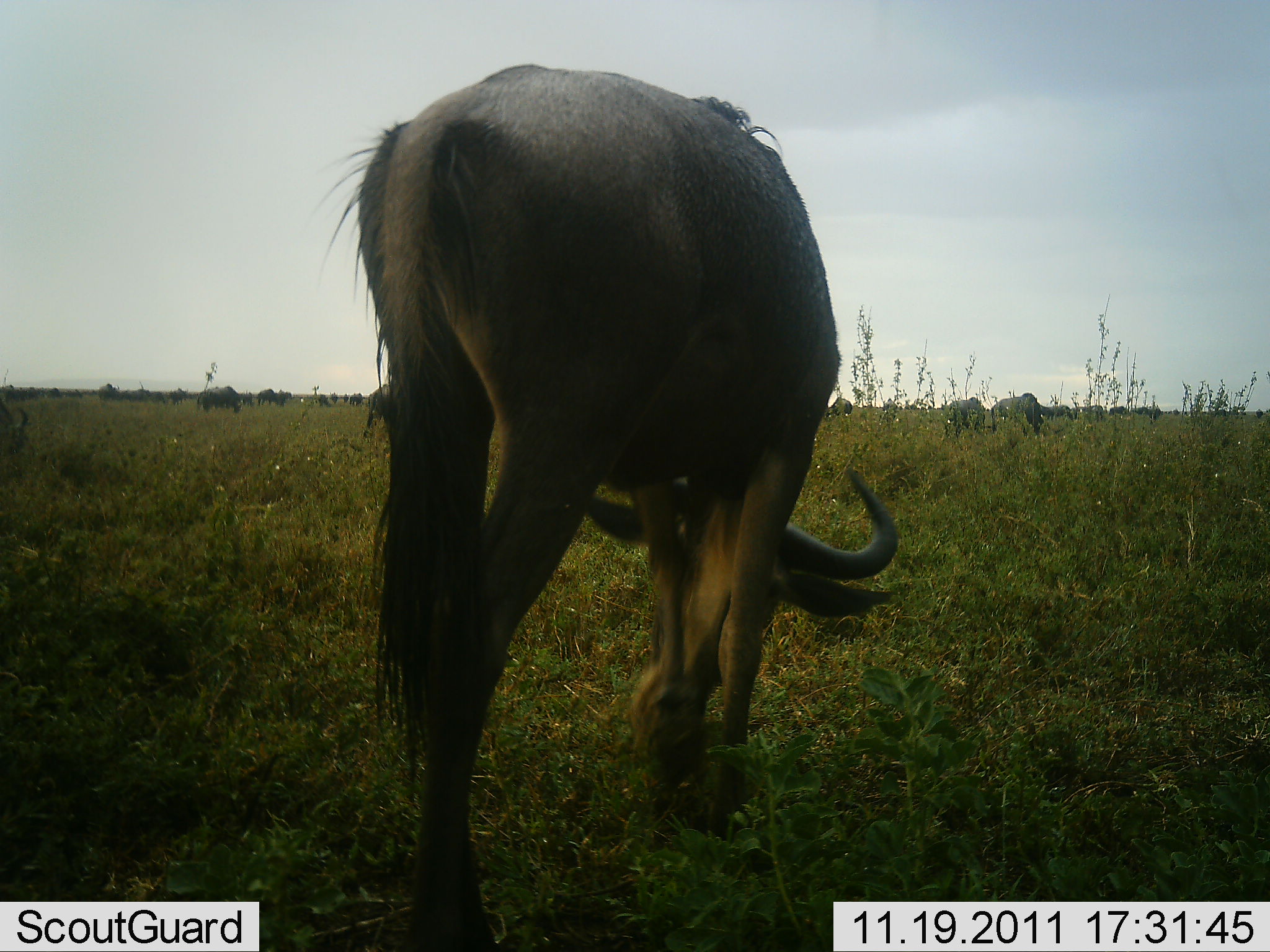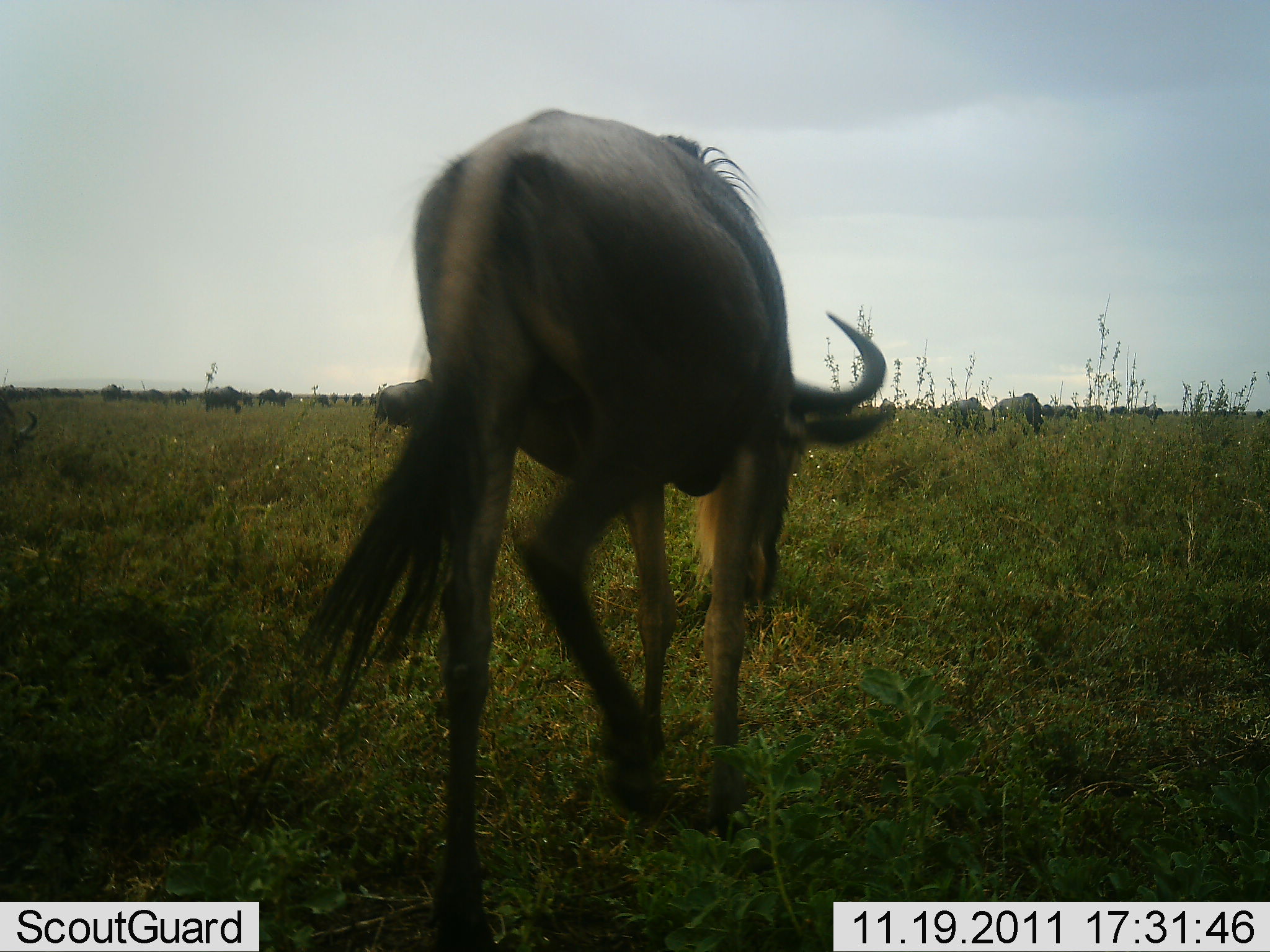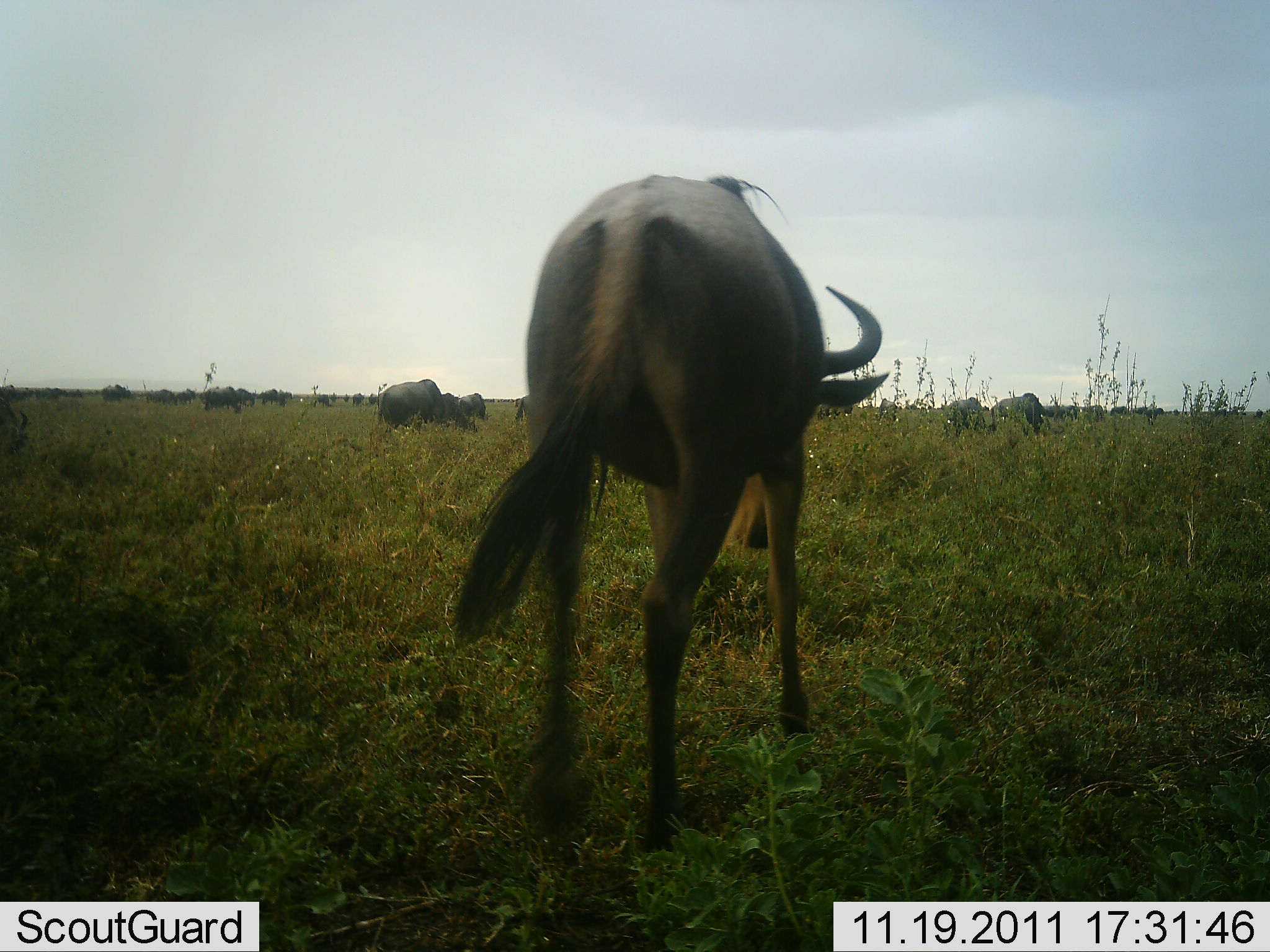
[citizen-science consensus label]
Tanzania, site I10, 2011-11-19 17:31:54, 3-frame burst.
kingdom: Animalia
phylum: Chordata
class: Mammalia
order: Artiodactyla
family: Bovidae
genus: Connochaetes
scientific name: Connochaetes taurinus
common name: blue wildebeest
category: wildebeest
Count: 11-50.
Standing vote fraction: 40%.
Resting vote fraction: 0%.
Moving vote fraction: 80%.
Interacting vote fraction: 0%.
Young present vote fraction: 0%.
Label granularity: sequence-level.